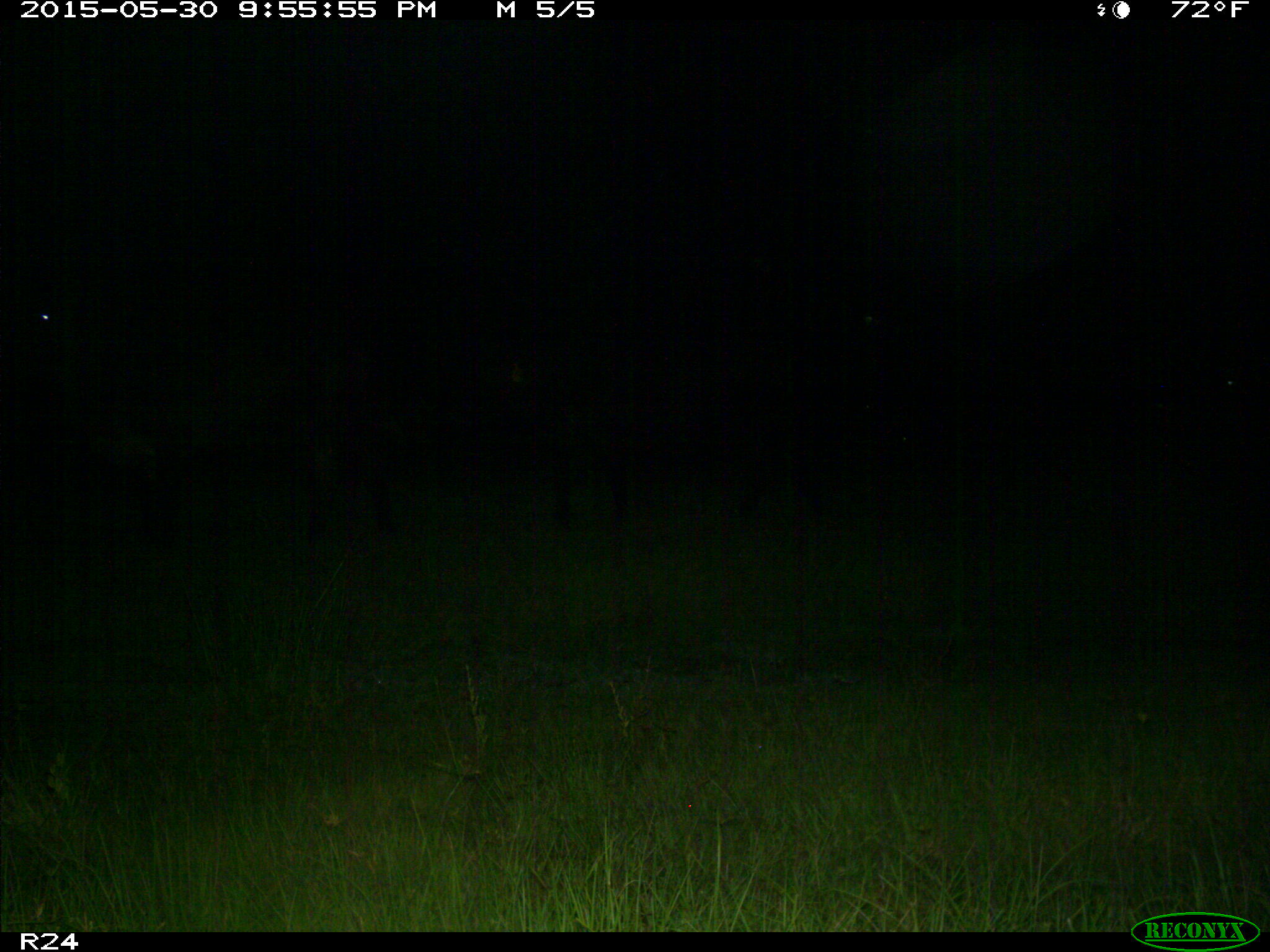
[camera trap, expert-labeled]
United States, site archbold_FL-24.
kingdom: Animalia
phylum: Chordata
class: Mammalia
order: Artiodactyla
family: Bovidae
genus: Bos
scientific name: Bos taurus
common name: domestic cow